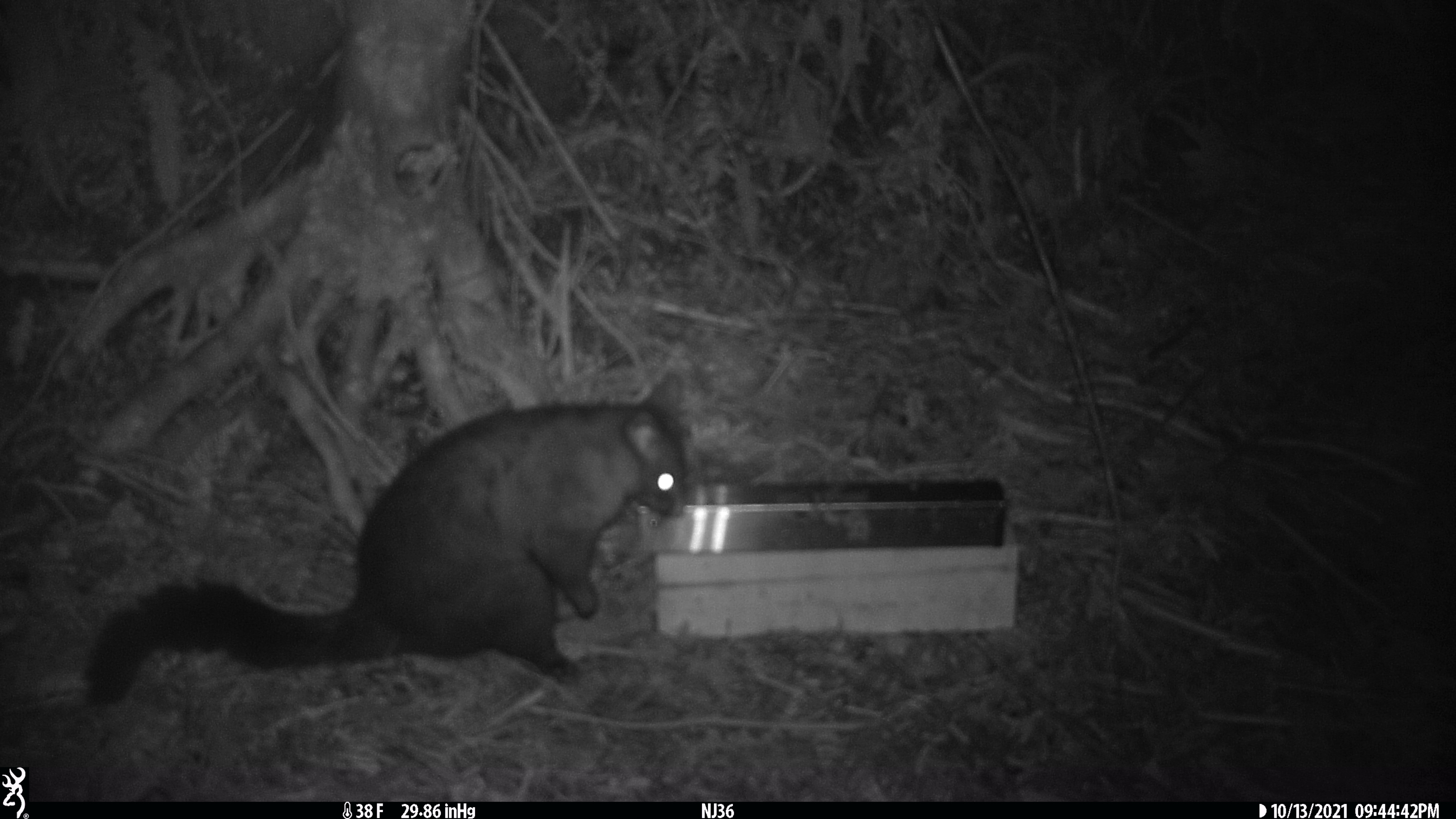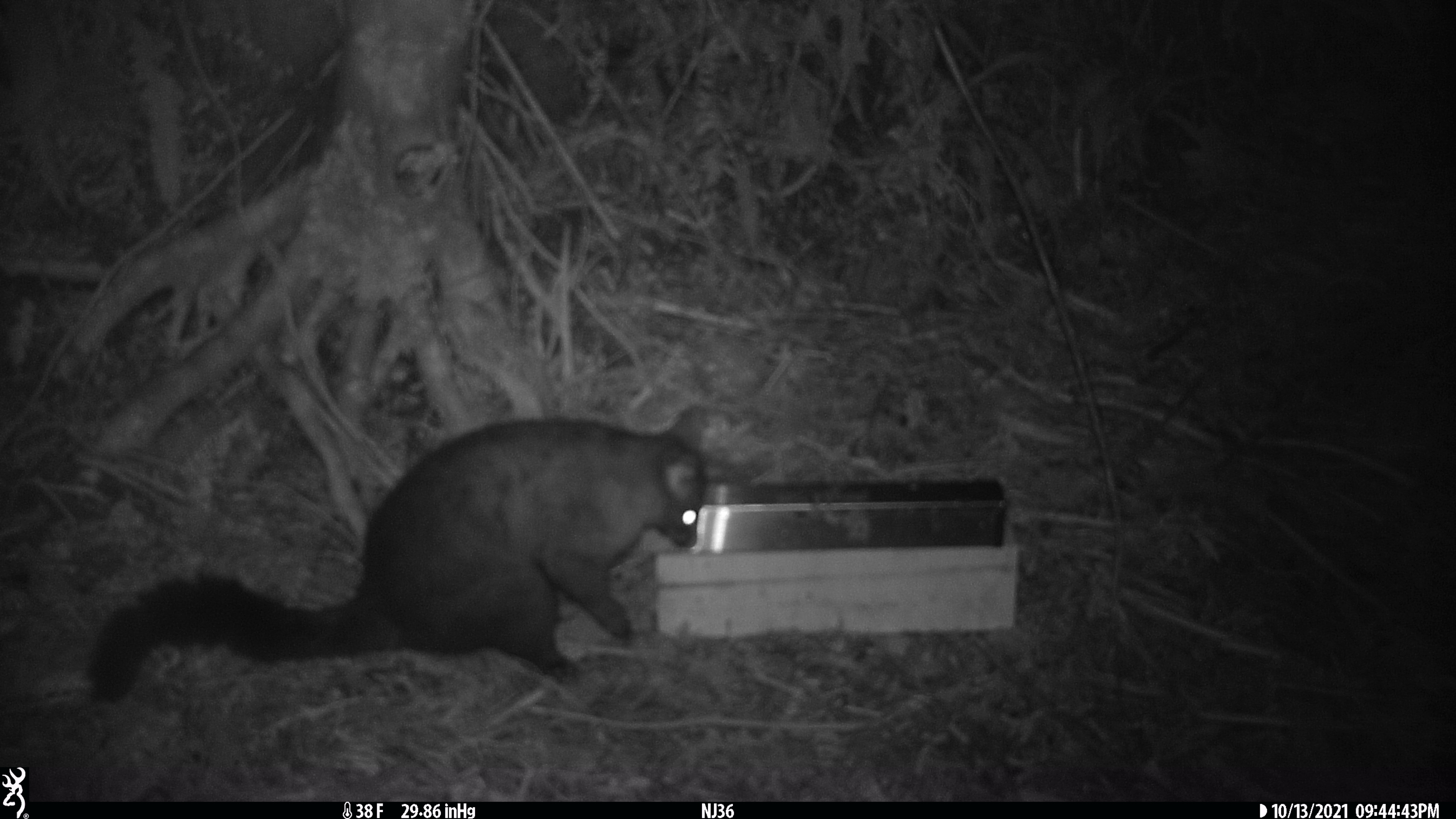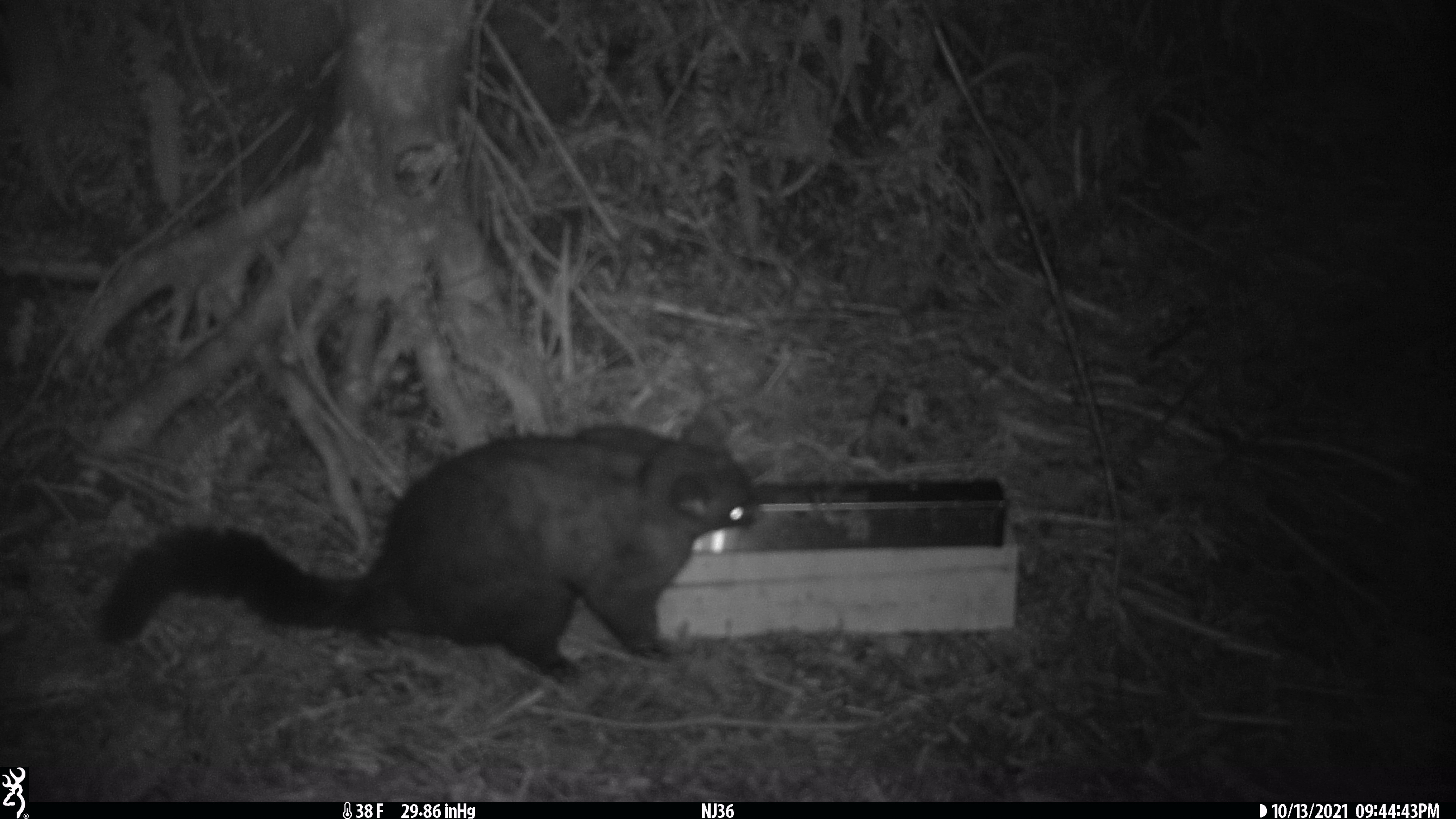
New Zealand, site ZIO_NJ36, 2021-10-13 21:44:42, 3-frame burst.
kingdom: Animalia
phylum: Chordata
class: Mammalia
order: Diprotodontia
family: Phalangeridae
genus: Trichosurus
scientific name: Trichosurus vulpecula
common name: common brushtail possum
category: possum